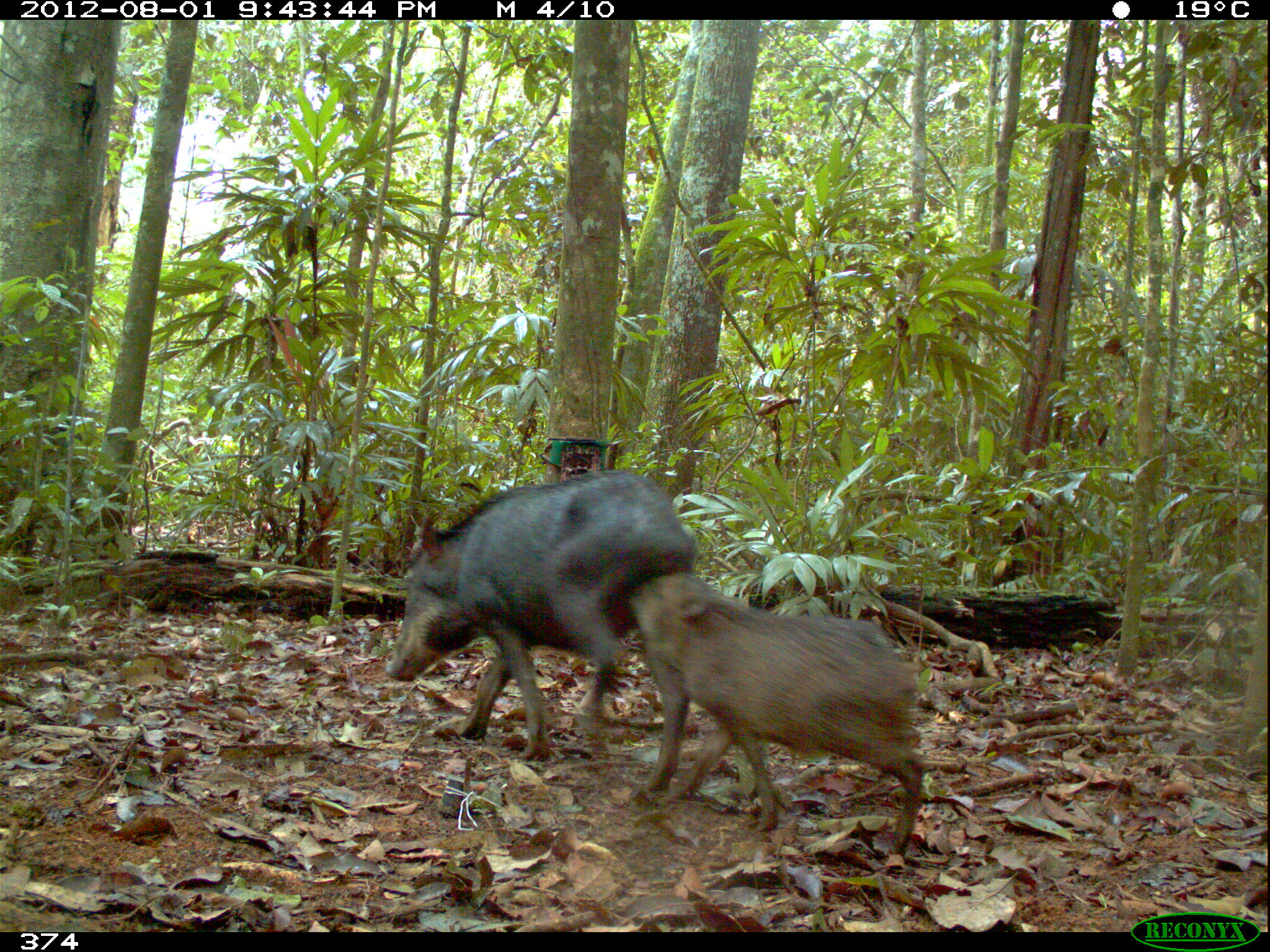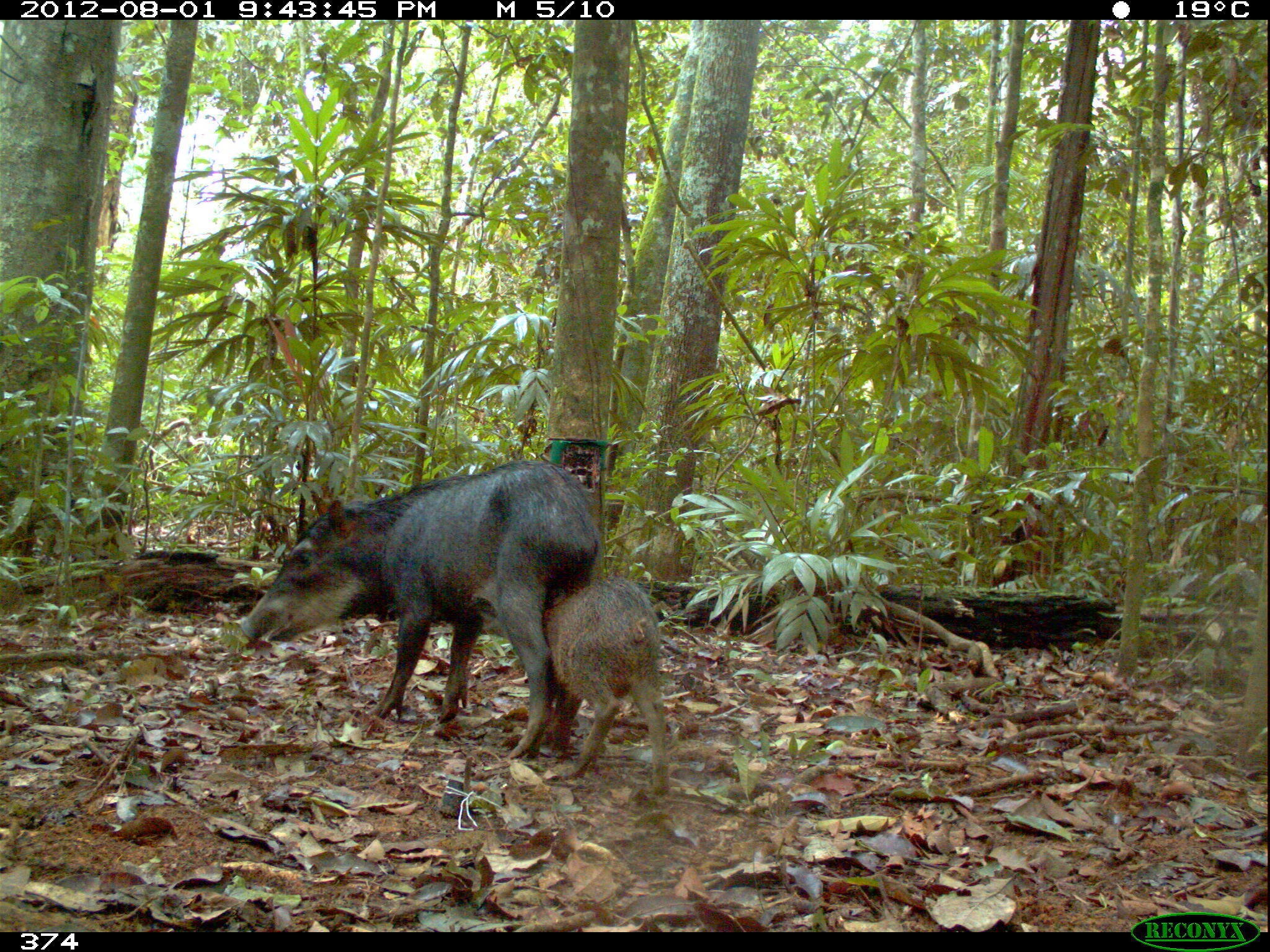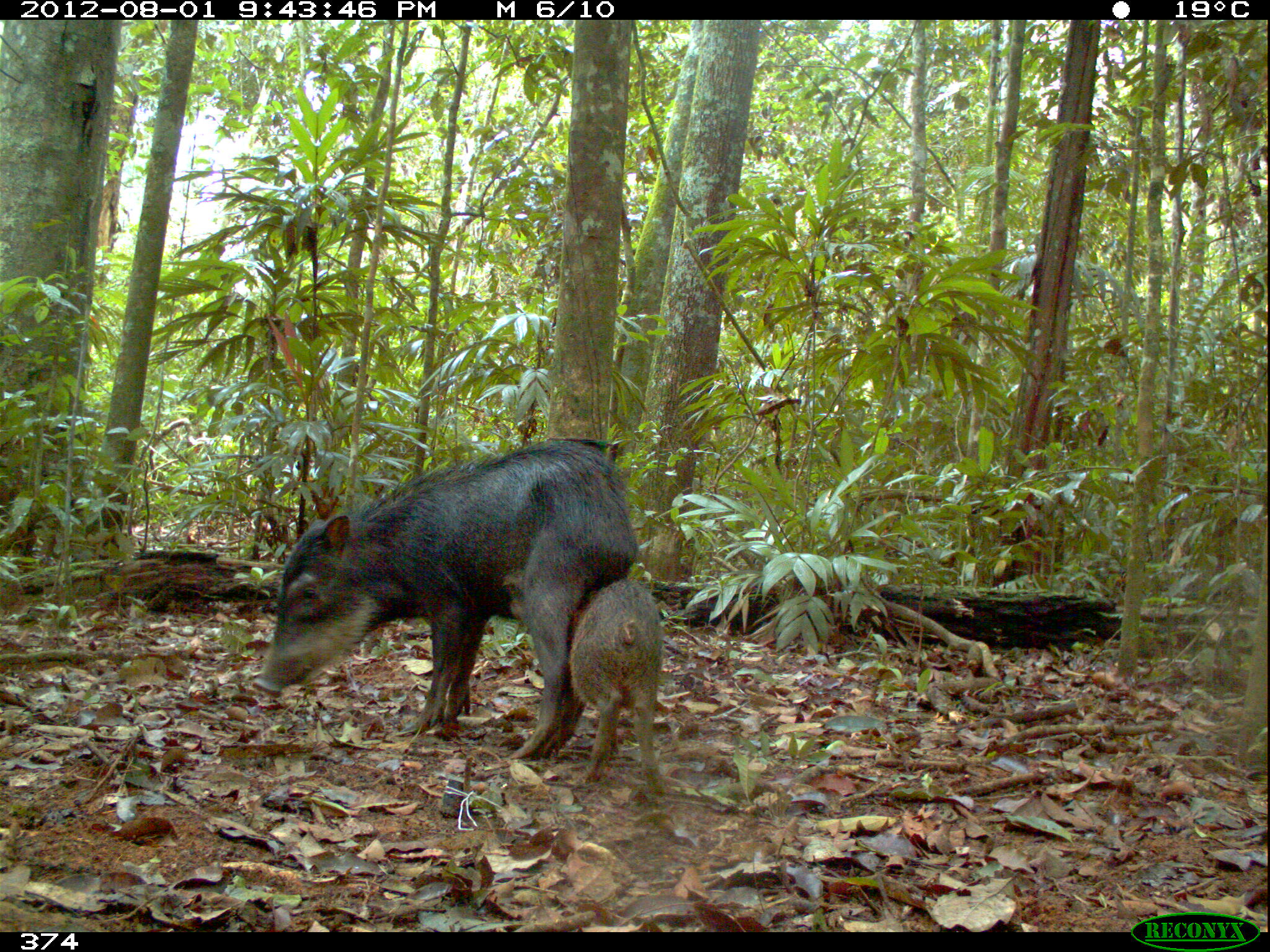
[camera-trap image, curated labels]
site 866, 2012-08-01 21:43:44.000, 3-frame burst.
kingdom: Animalia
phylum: Chordata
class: Mammalia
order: Artiodactyla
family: Tayassuidae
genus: Tayassu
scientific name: Tayassu pecari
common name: white-lipped peccary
Tayassu pecari (white-lipped peccary).